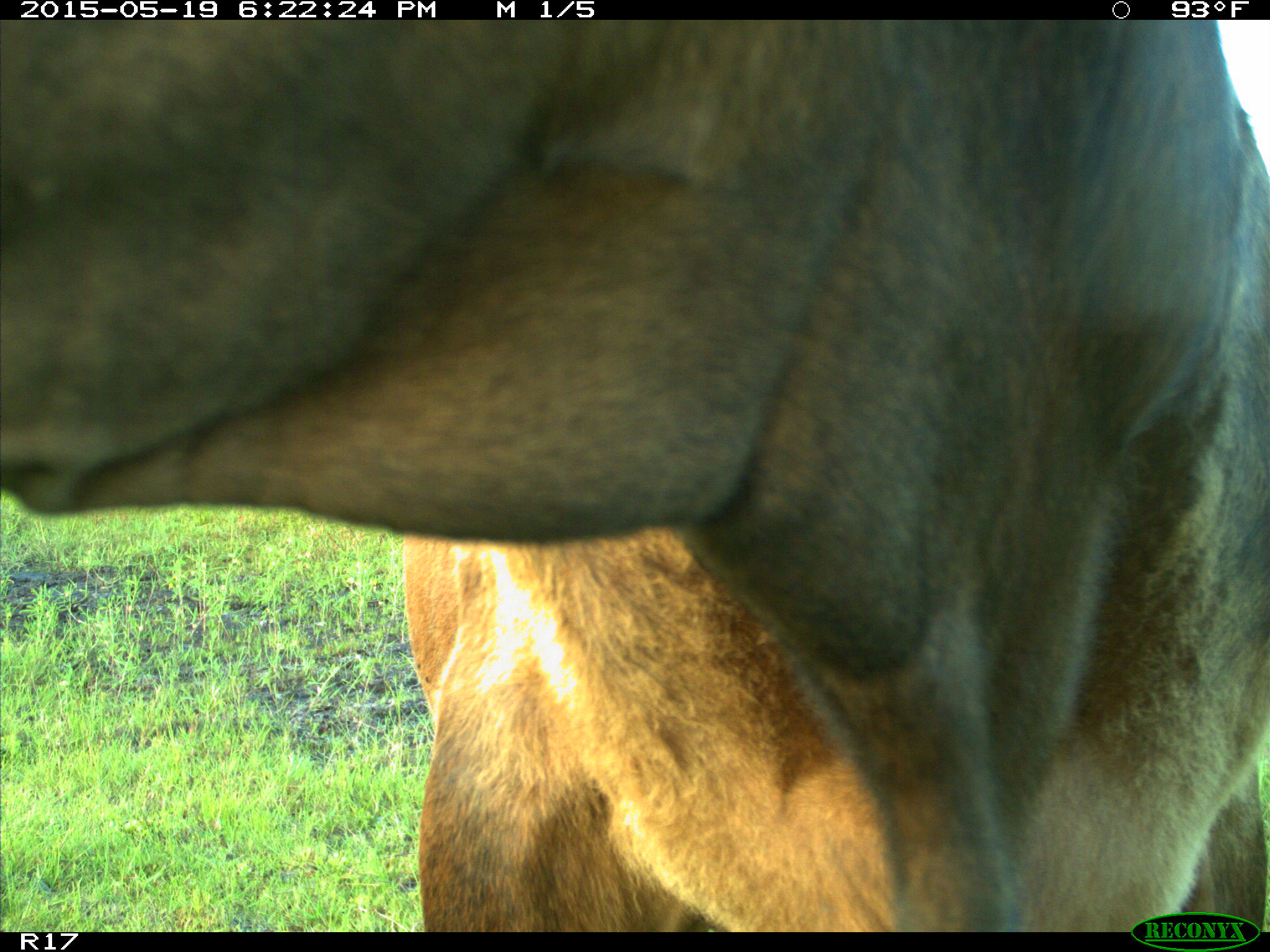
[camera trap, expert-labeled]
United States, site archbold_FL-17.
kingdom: Animalia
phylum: Chordata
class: Mammalia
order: Artiodactyla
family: Bovidae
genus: Bos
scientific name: Bos taurus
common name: domestic cow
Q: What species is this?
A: Bos taurus (domestic cow).